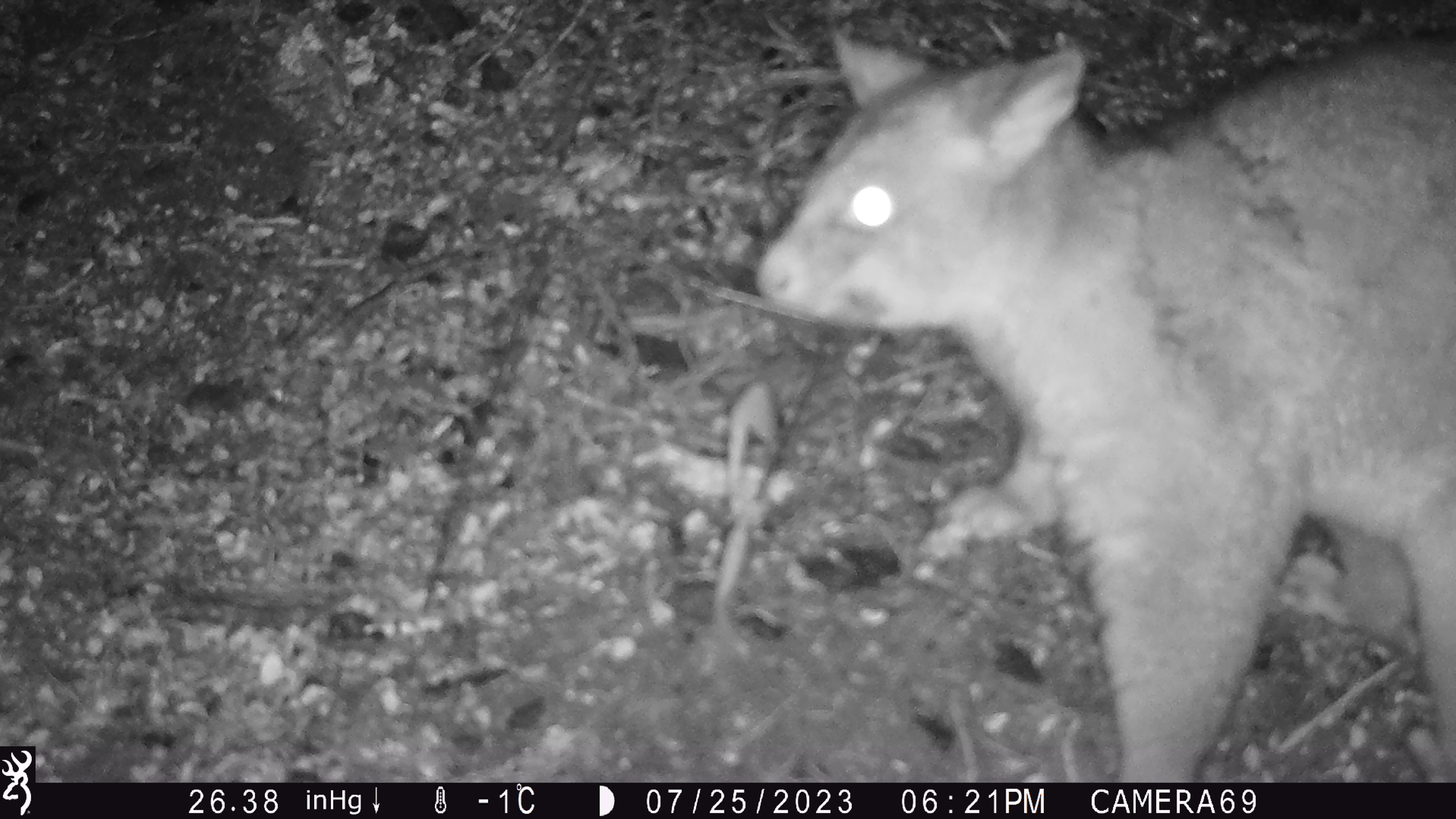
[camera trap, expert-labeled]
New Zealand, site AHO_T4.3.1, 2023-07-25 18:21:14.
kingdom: Animalia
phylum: Chordata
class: Mammalia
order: Carnivora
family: Mustelidae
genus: Mustela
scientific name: Mustela erminea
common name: stoat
Stoat (Mustela erminea).